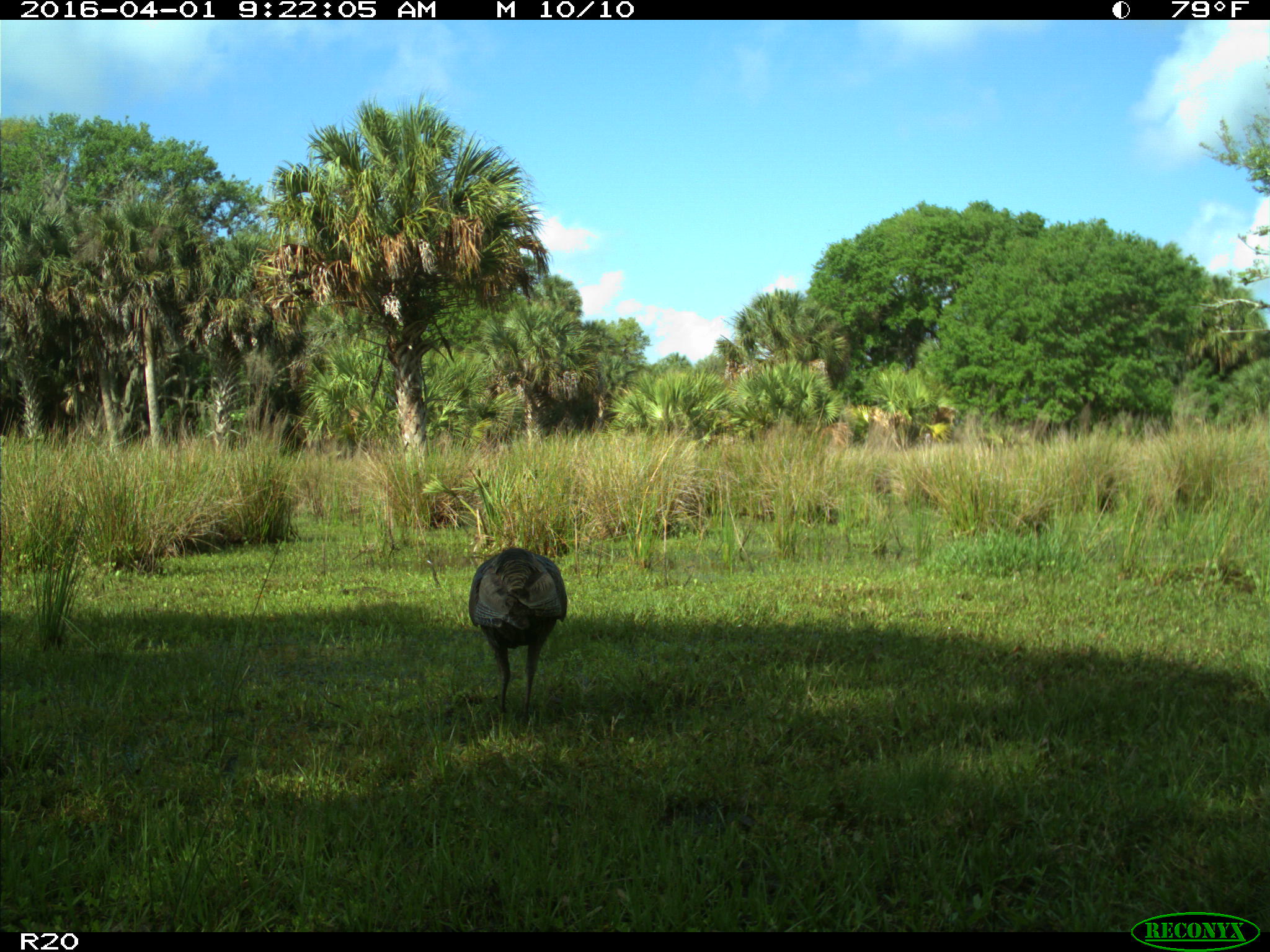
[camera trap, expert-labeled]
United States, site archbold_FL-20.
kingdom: Animalia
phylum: Chordata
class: Aves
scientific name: Aves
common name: birds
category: unidentified bird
Unidentified bird (birds) (Aves).